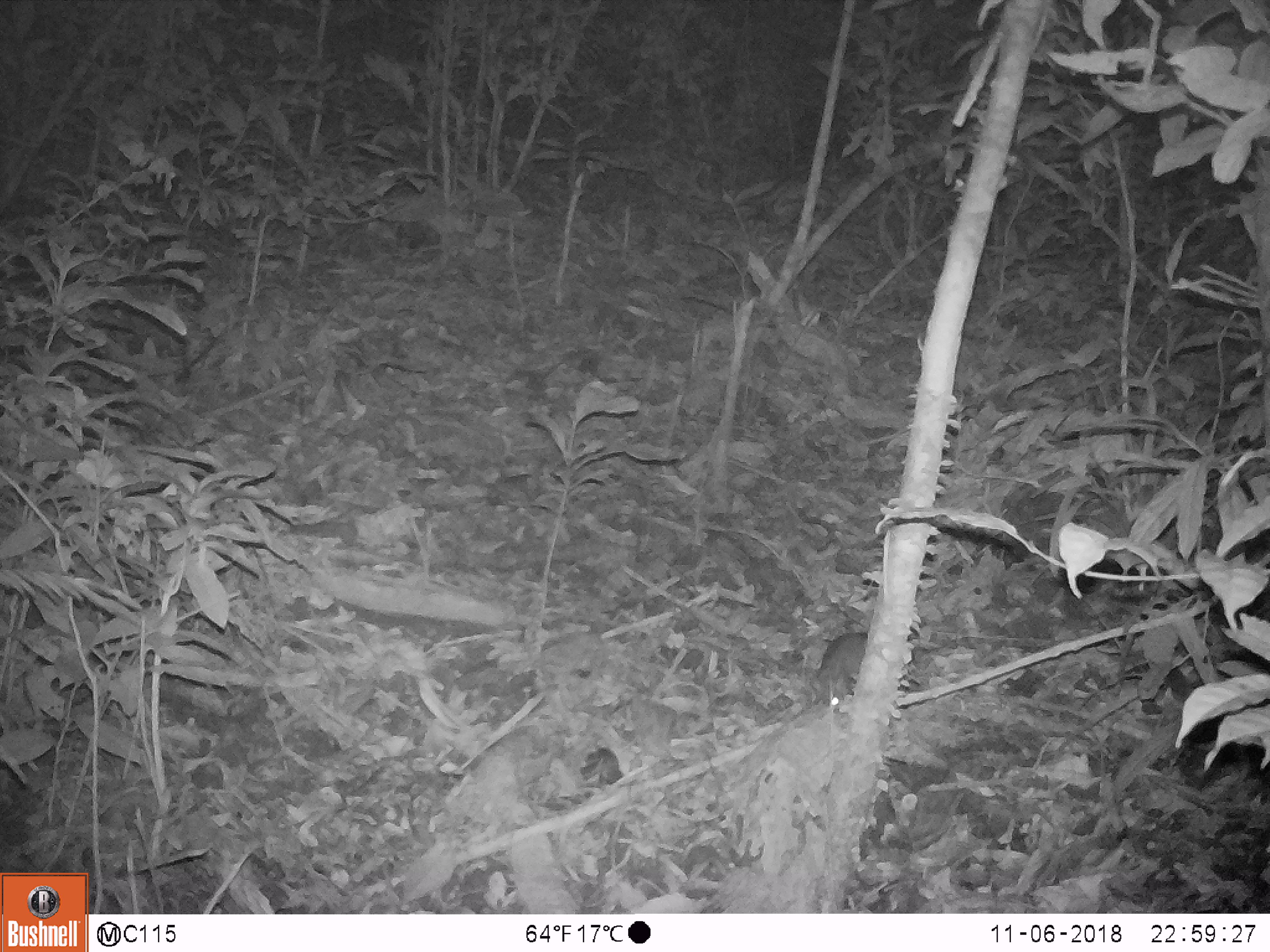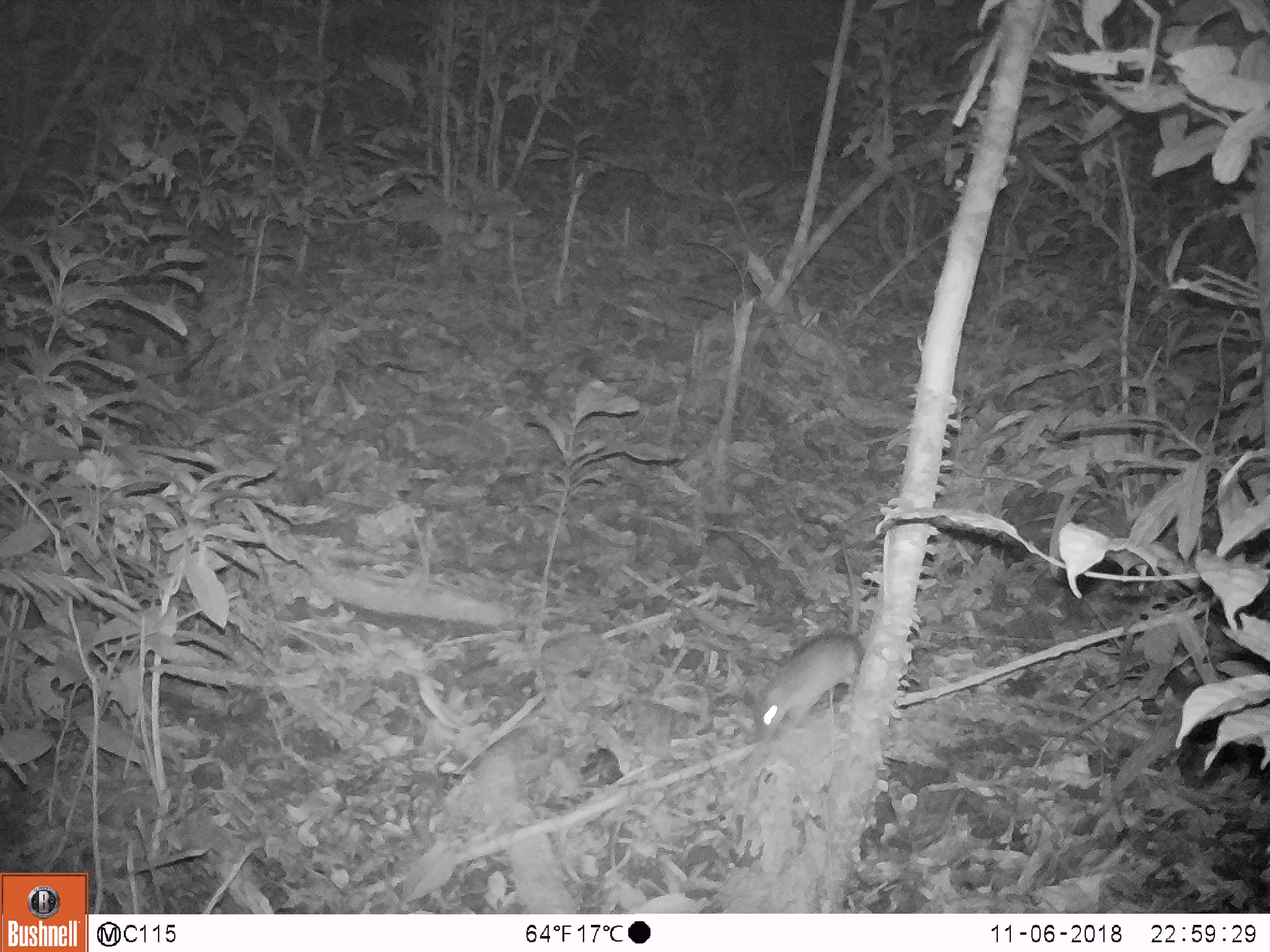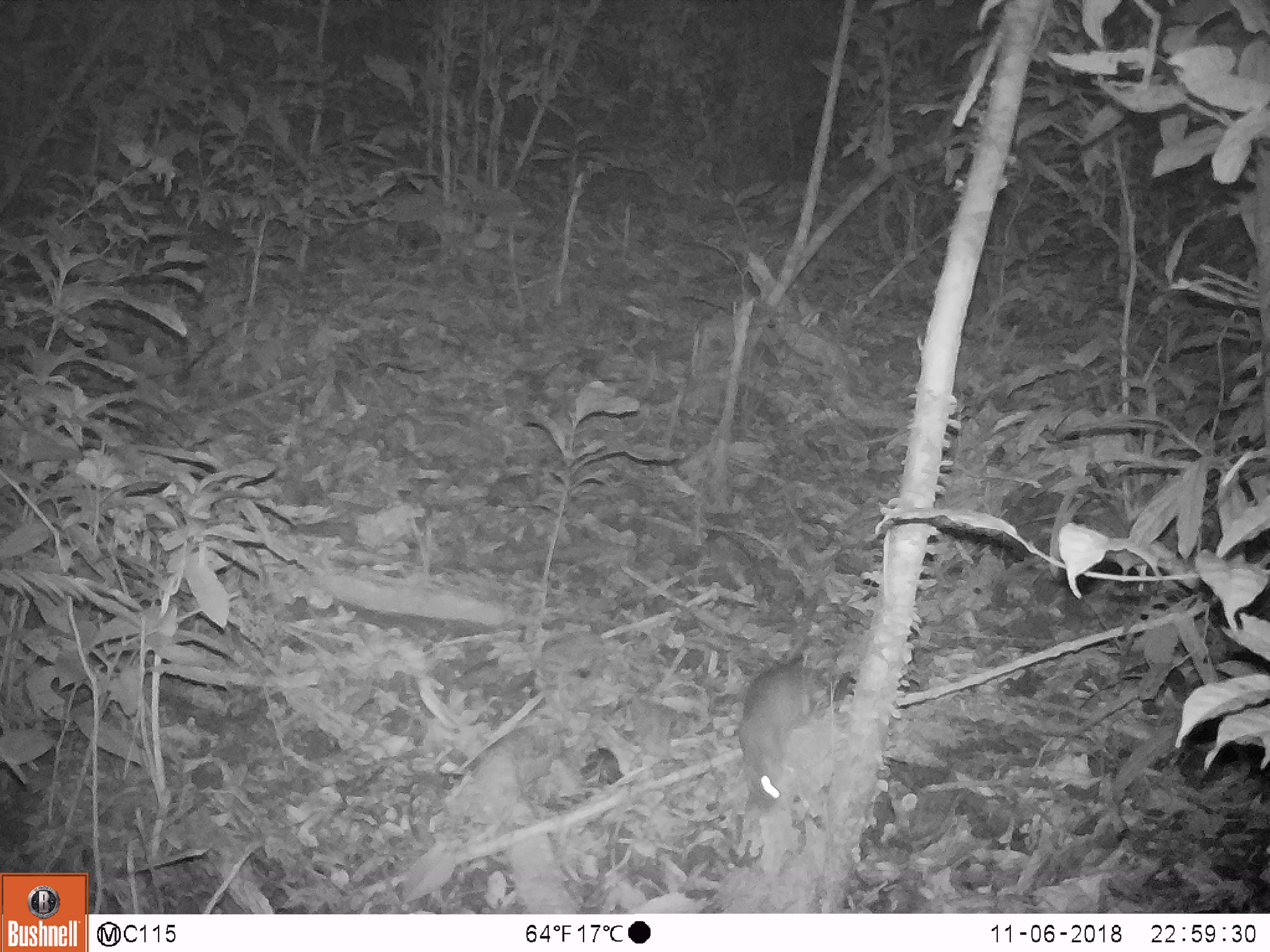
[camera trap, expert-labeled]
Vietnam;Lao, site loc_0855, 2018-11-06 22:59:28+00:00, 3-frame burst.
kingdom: Animalia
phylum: Chordata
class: Mammalia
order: Rodentia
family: Muridae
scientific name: Muridae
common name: old-world mice and rats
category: unidentified murid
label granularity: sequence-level